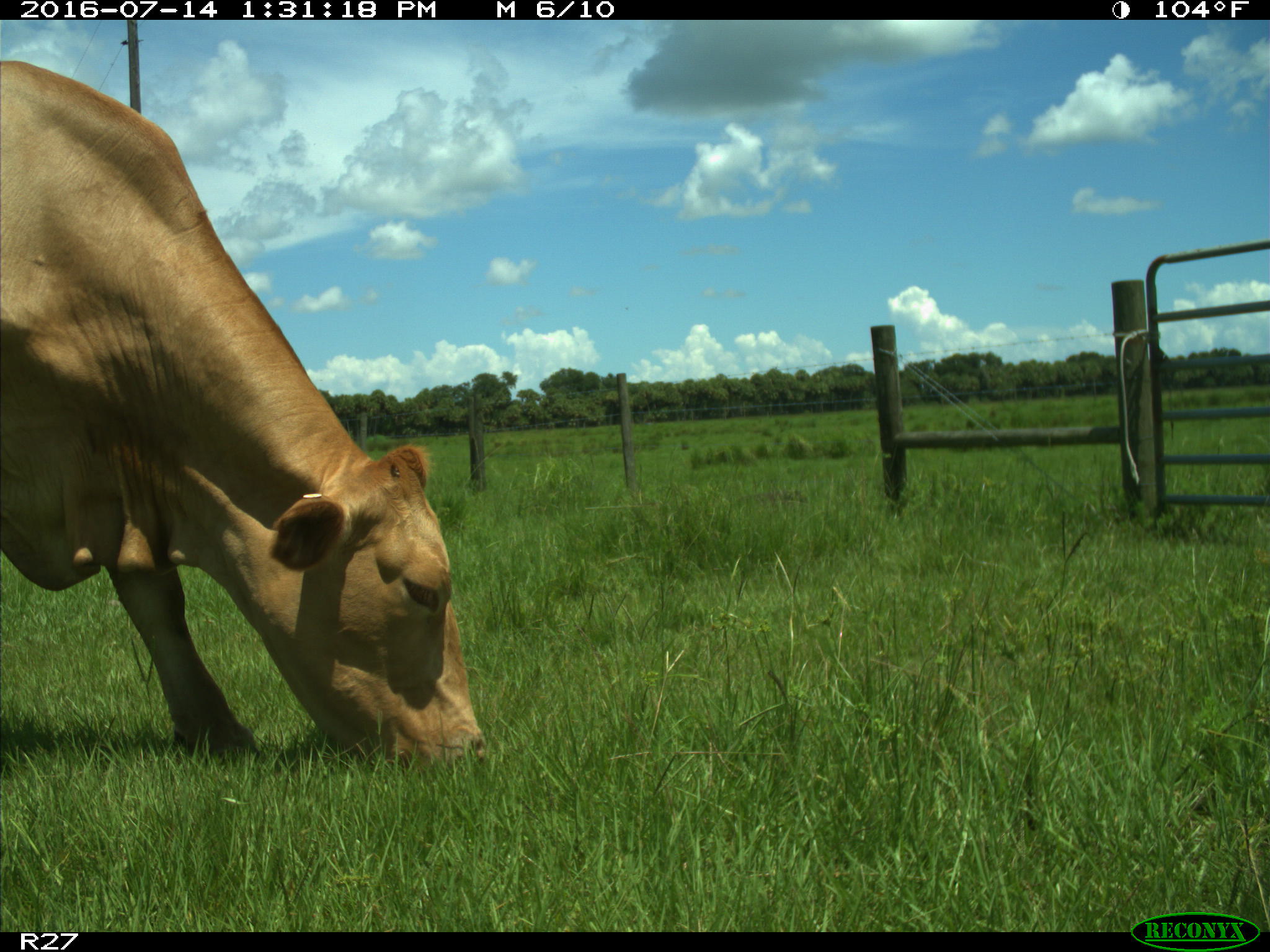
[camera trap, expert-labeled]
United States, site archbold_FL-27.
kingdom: Animalia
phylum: Chordata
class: Mammalia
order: Artiodactyla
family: Bovidae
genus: Bos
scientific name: Bos taurus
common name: domestic cow